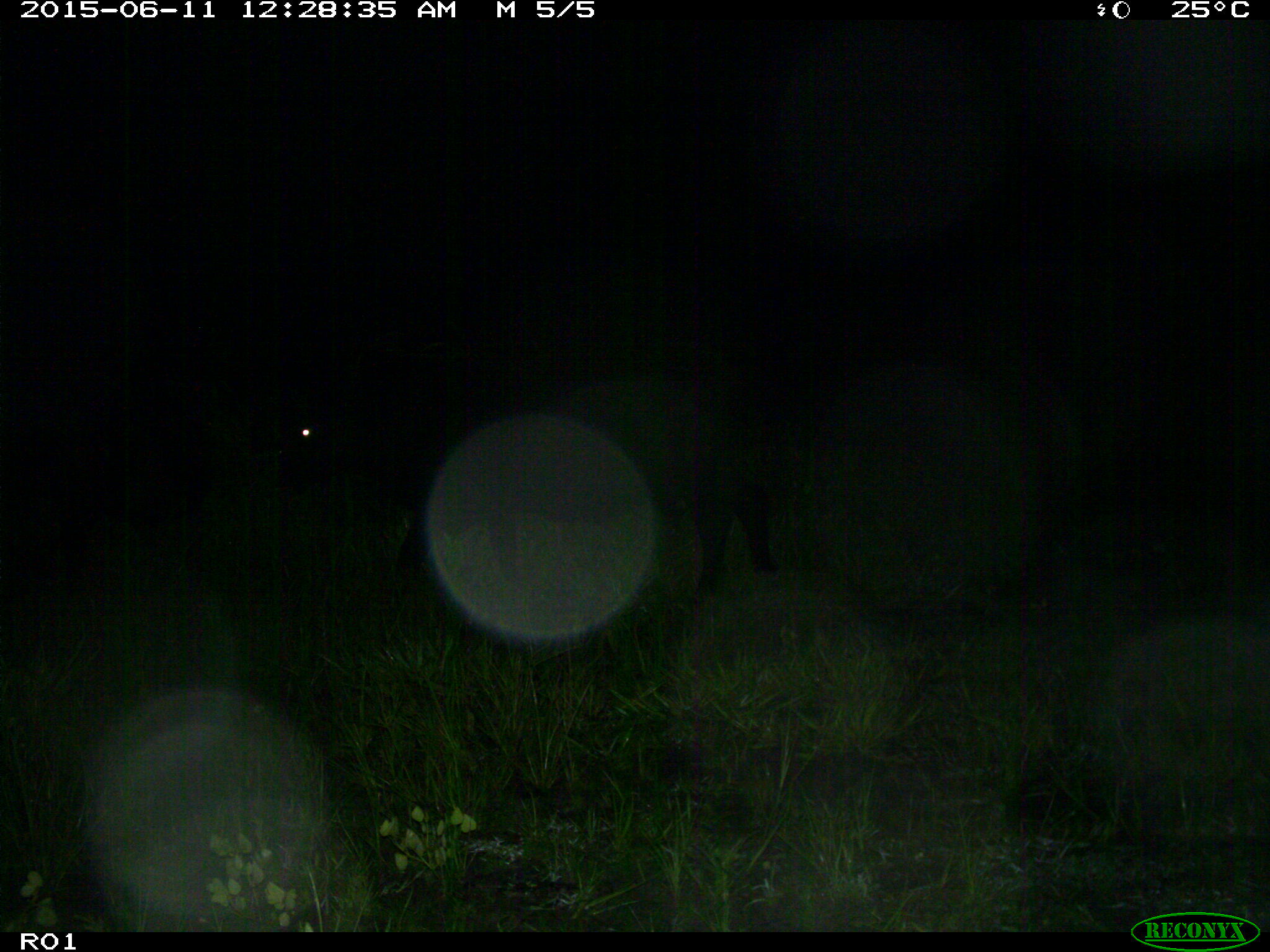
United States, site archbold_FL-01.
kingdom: Animalia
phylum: Chordata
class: Mammalia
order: Artiodactyla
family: Bovidae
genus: Bos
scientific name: Bos taurus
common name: domestic cow